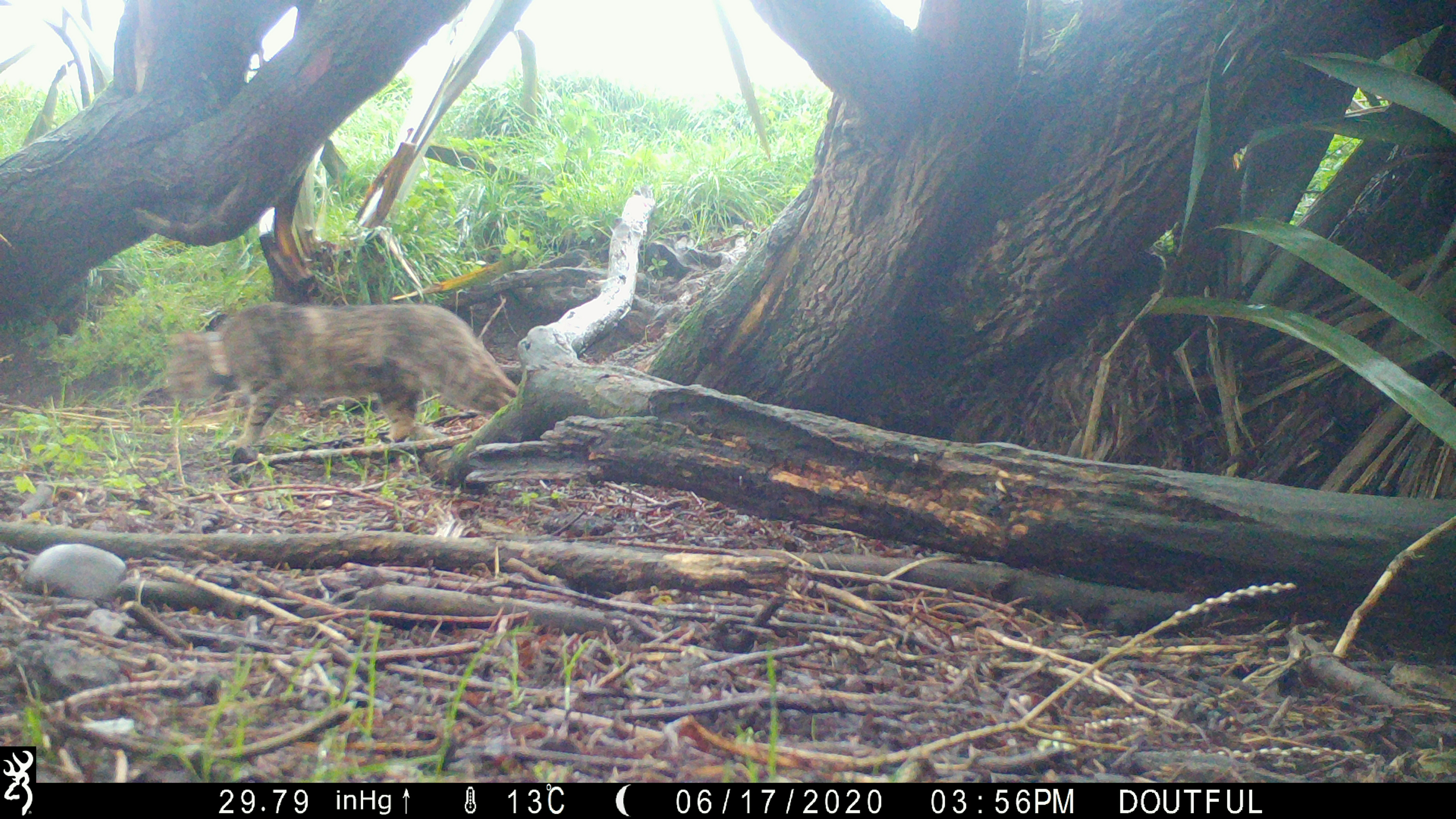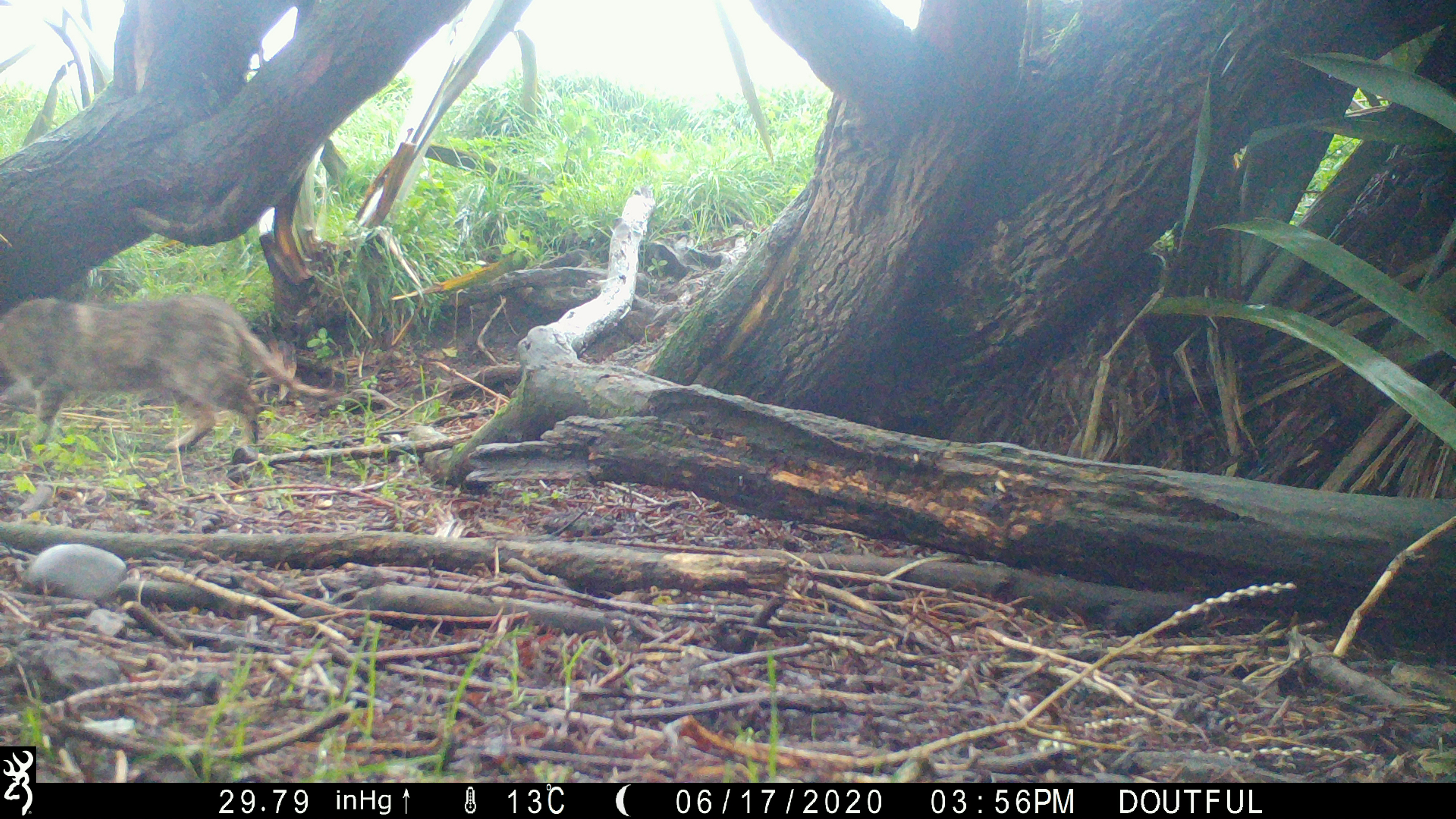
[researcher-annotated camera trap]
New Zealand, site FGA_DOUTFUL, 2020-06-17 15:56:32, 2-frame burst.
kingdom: Animalia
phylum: Chordata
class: Mammalia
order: Carnivora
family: Felidae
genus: Felis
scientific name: Felis catus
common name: domestic cat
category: cat